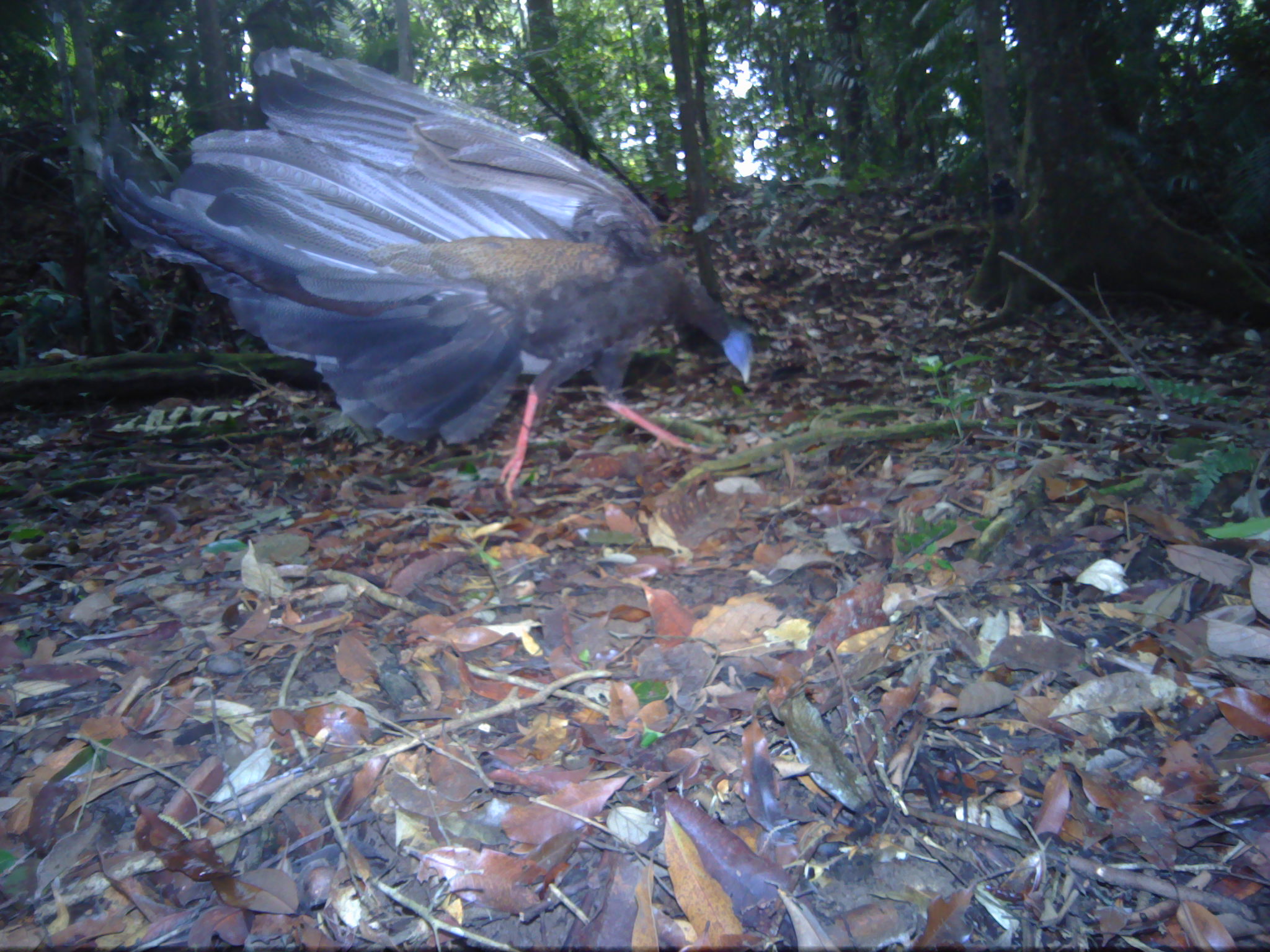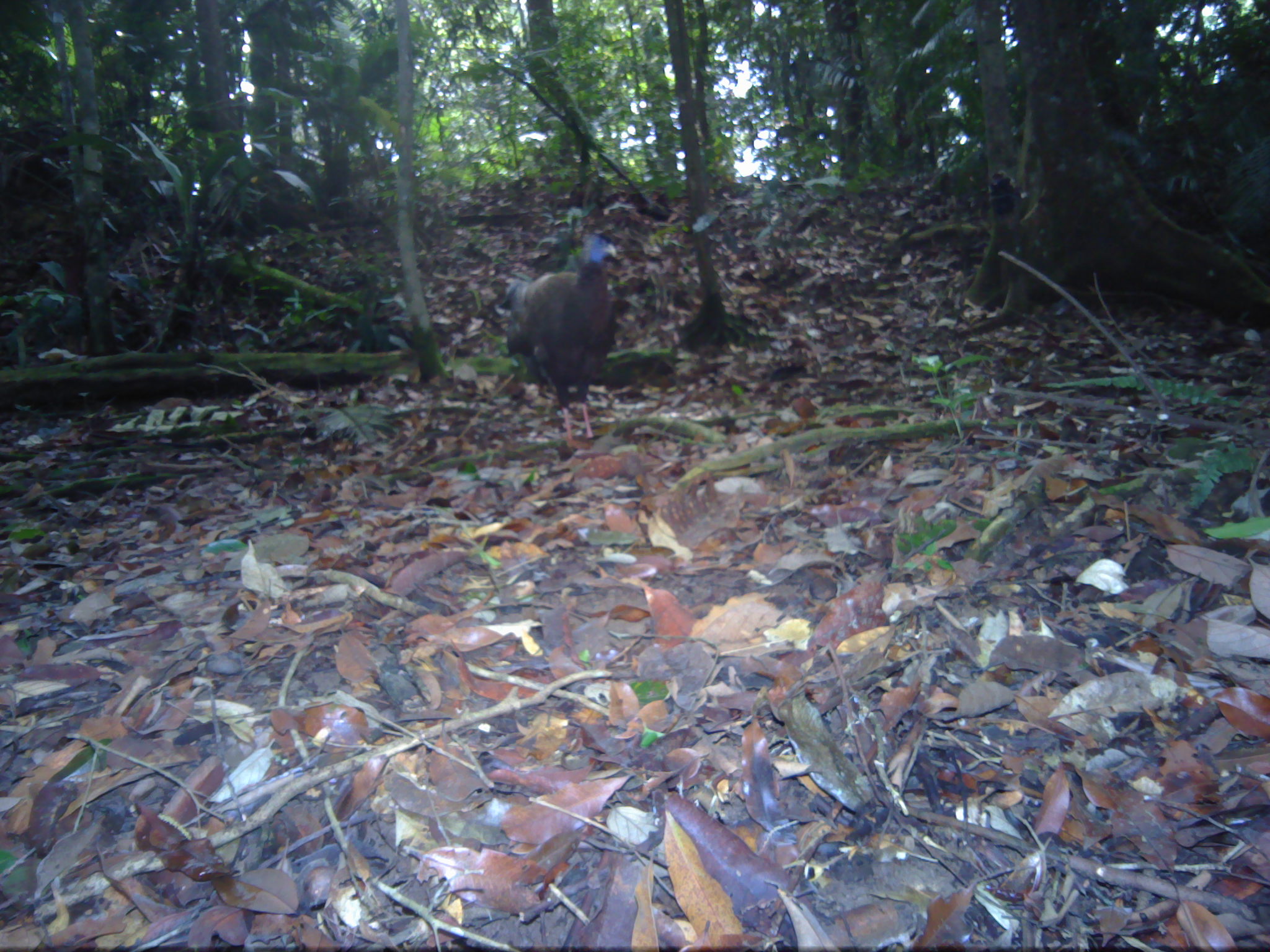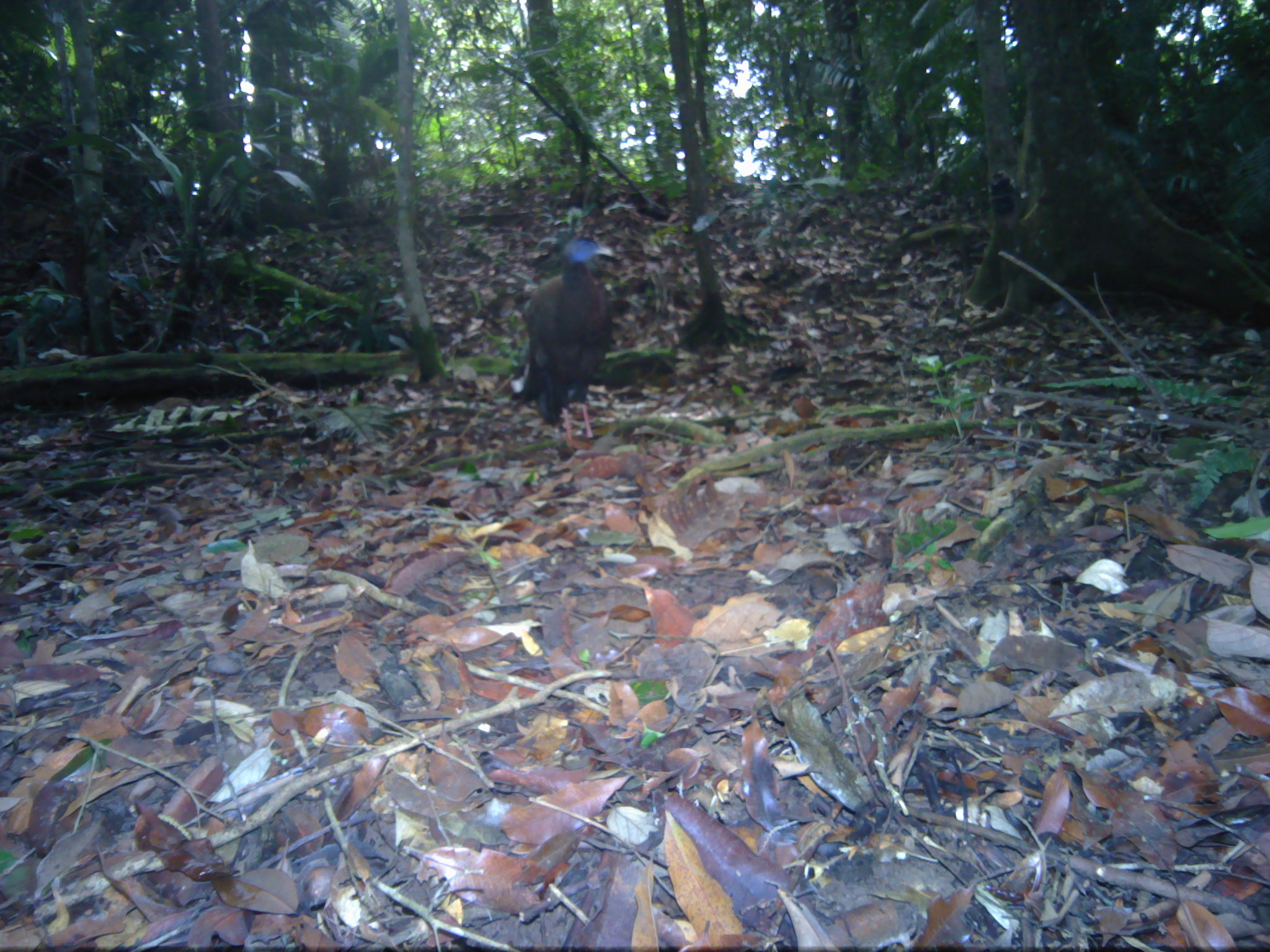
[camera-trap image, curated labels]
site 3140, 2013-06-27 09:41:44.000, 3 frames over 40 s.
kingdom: Animalia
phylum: Chordata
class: Aves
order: Galliformes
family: Phasianidae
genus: Argusianus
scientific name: Argusianus argus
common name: great argus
Argusianus argus (great argus), count 1.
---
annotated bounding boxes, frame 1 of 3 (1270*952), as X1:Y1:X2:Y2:
argusianus argus: 101:42:756:506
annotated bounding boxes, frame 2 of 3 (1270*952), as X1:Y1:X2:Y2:
argusianus argus: 495:228:617:442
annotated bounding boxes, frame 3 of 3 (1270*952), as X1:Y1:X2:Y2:
argusianus argus: 509:233:616:446